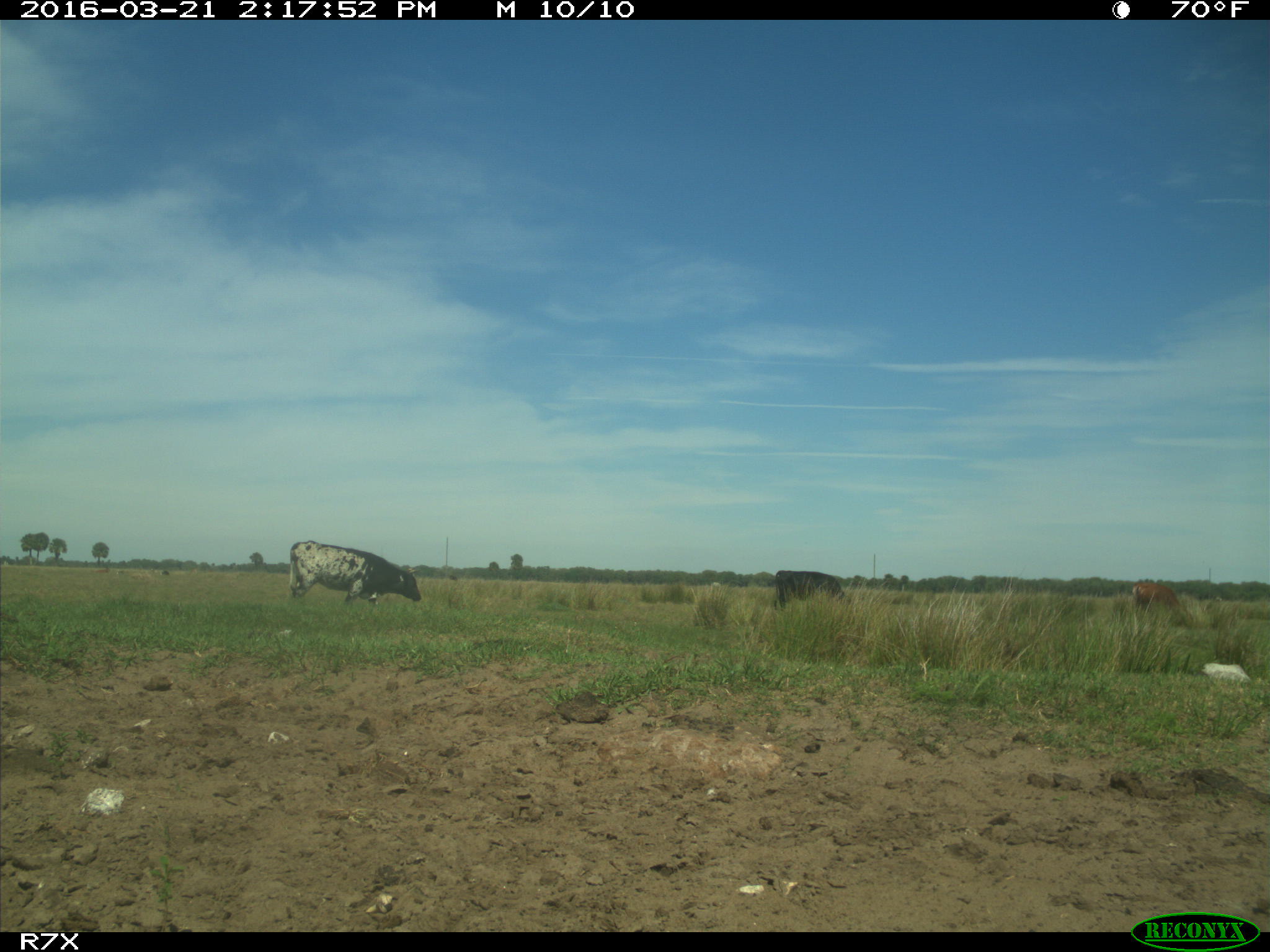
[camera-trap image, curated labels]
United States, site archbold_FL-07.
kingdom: Animalia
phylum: Chordata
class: Mammalia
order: Artiodactyla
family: Bovidae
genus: Bos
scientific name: Bos taurus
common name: domestic cow